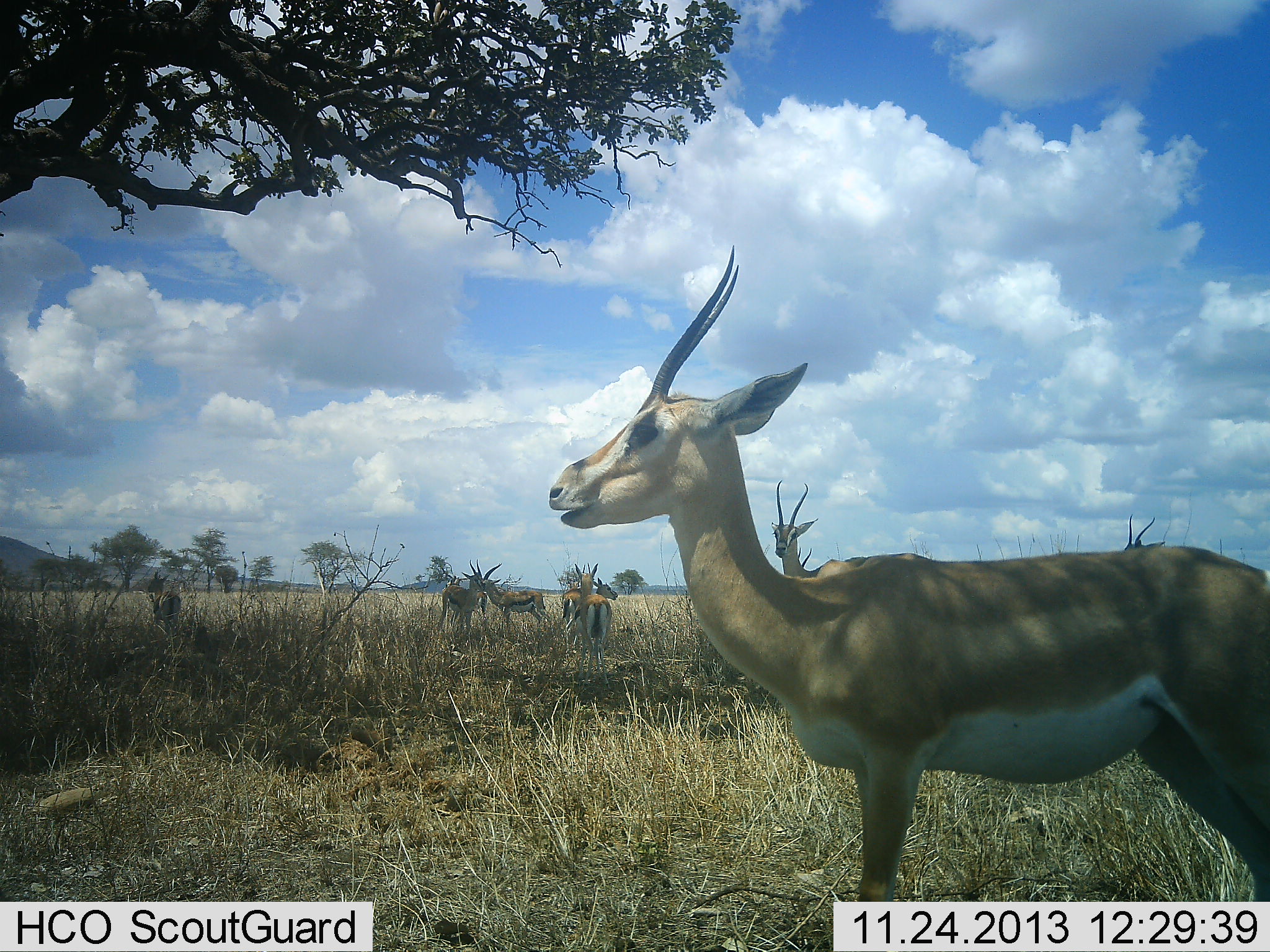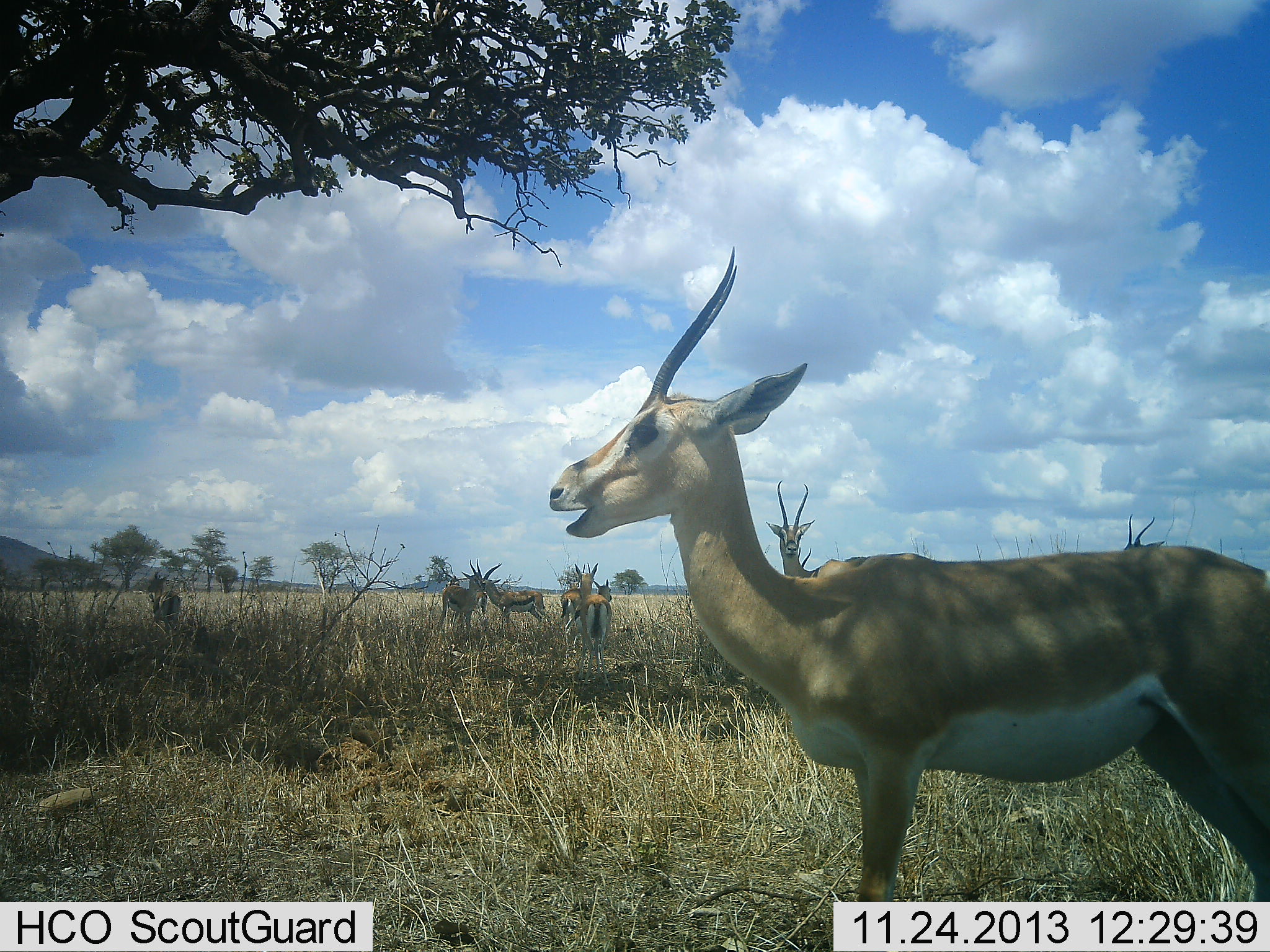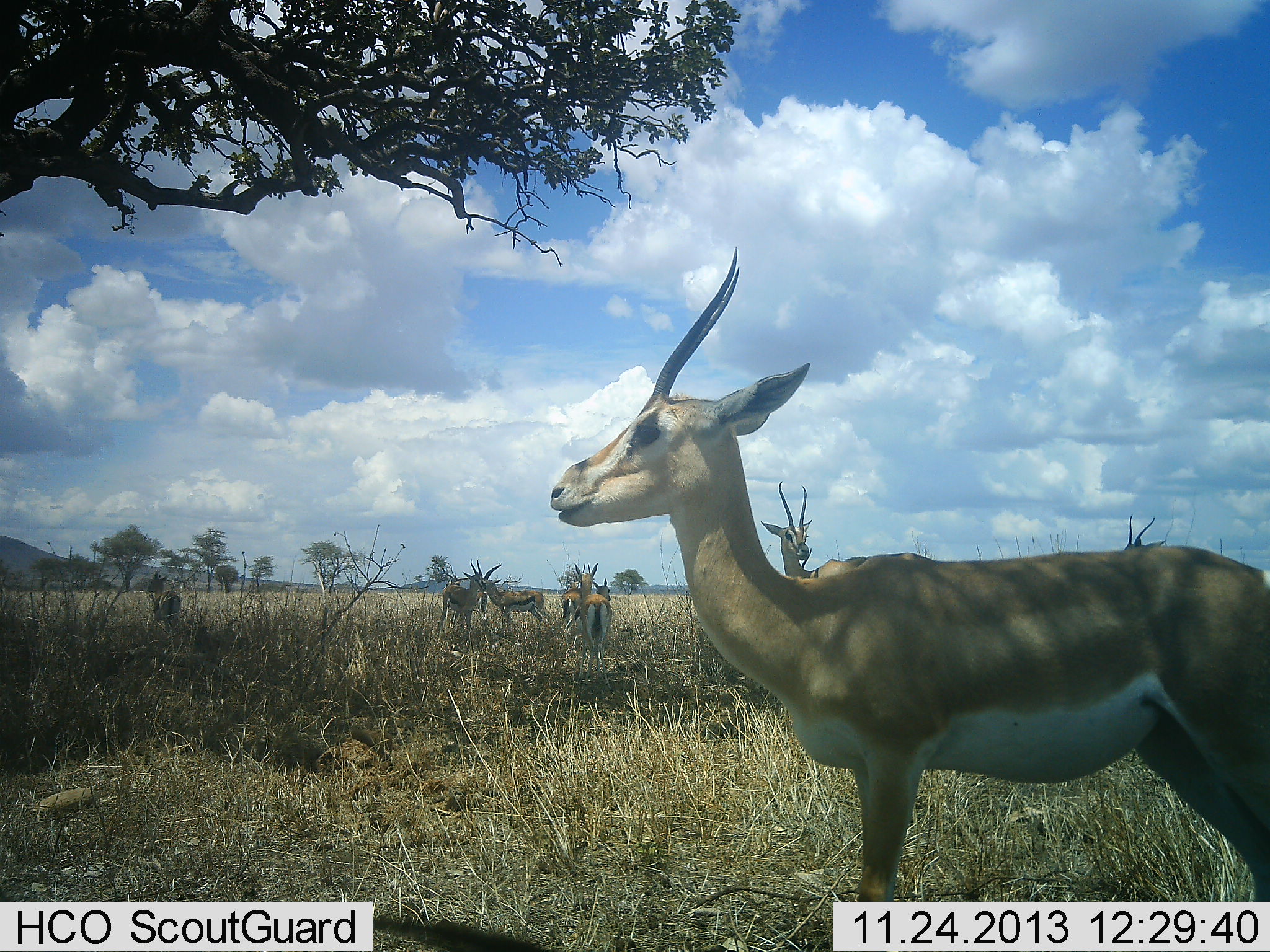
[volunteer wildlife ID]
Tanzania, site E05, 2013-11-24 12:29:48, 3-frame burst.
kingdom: Animalia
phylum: Chordata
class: Mammalia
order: Artiodactyla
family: Bovidae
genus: Eudorcas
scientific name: Eudorcas thomsonii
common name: thomson's gazelle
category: gazellethomsons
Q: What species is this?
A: Gazellethomsons (thomson's gazelle) (Eudorcas thomsonii).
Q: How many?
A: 7.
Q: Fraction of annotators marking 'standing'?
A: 94%.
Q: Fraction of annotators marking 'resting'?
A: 6%.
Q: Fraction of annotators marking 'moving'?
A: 6%.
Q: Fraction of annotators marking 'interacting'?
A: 12%.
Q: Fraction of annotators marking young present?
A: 0%.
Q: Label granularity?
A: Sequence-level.